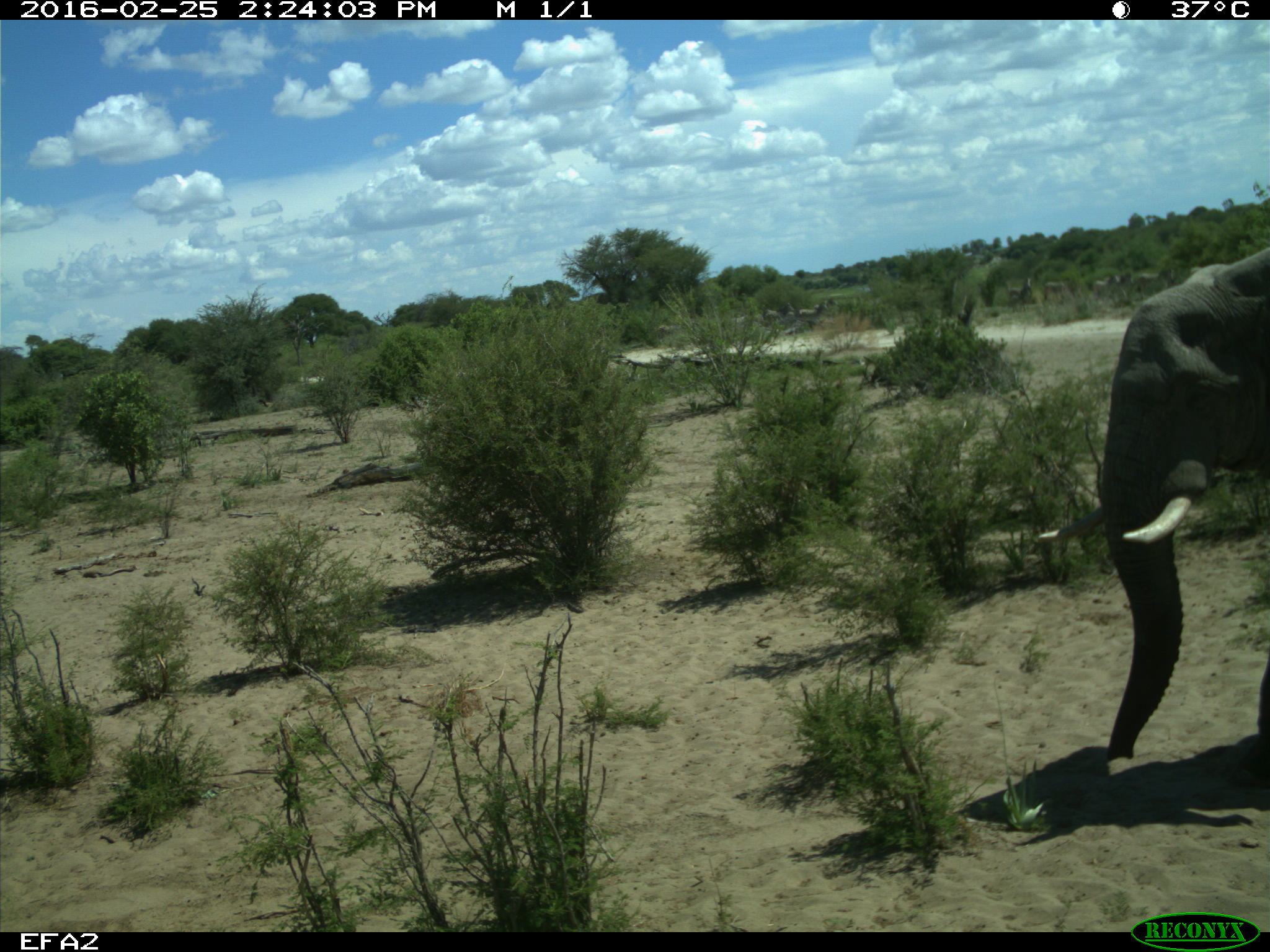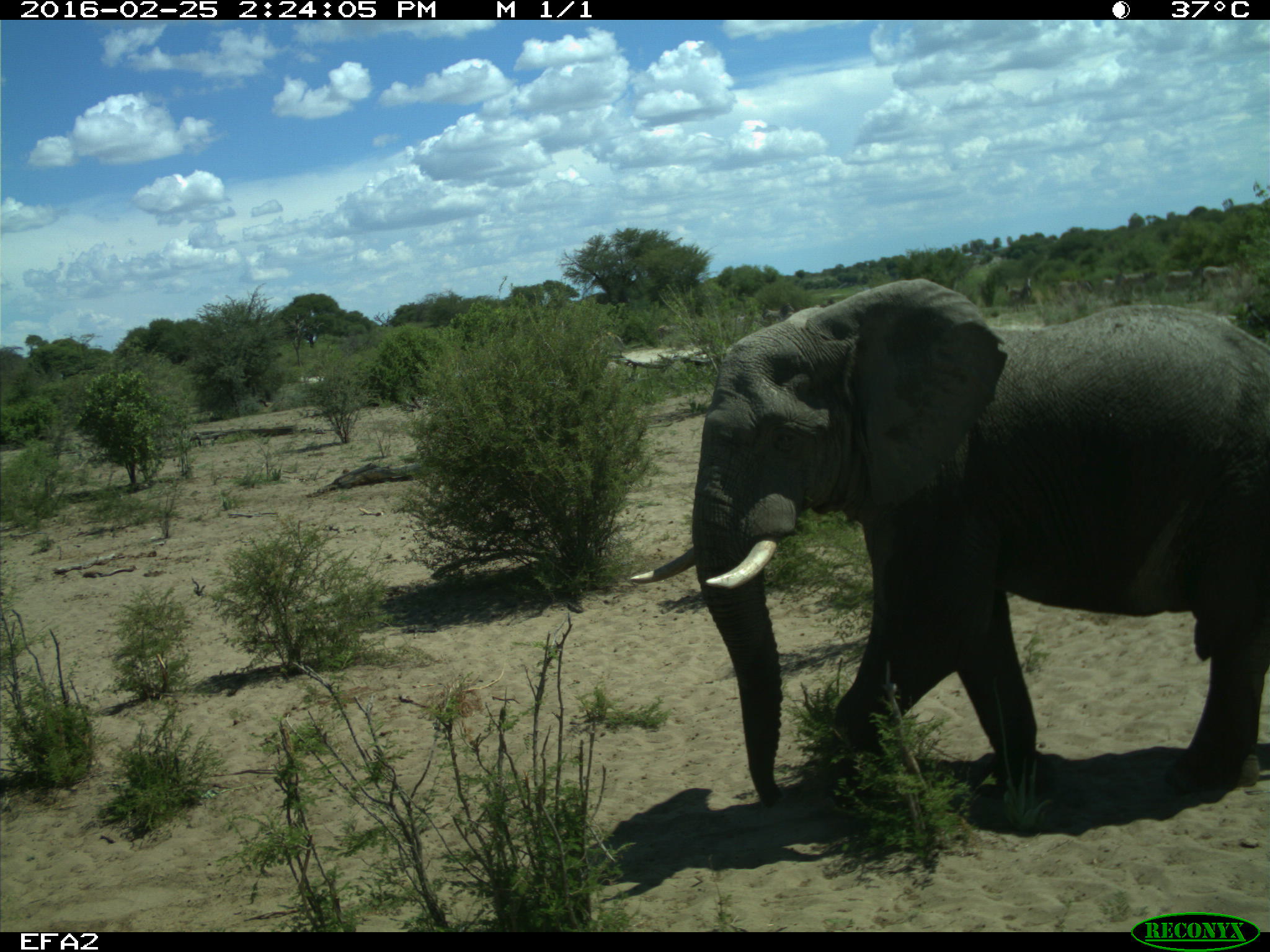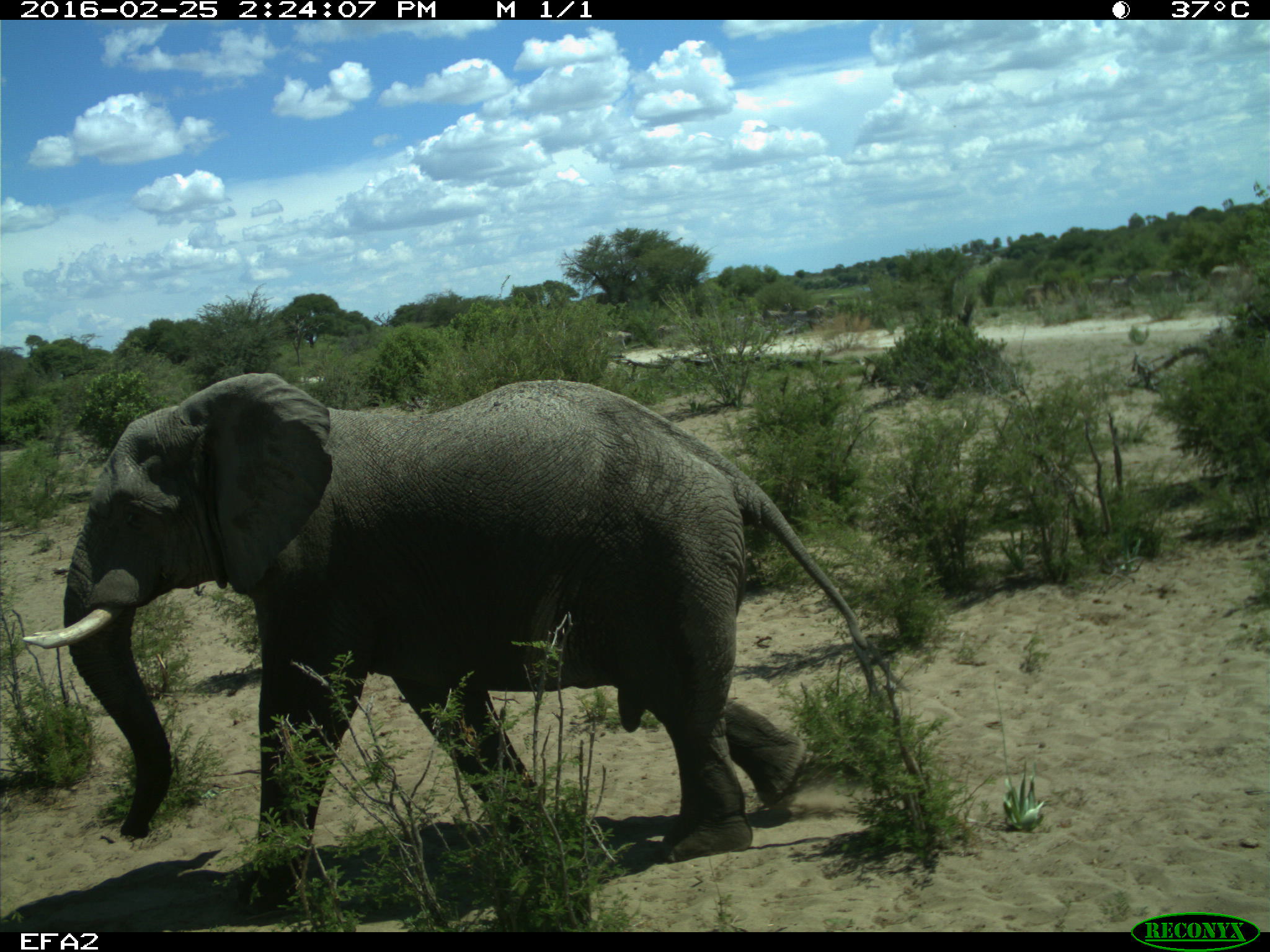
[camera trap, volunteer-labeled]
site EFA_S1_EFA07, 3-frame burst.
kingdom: Animalia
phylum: Chordata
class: Mammalia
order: Proboscidea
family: Elephantidae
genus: Loxodonta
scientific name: Loxodonta africana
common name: african bush elephant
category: elephant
Elephant (african bush elephant) (Loxodonta africana), count 1. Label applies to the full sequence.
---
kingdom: Animalia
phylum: Chordata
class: Mammalia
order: Perissodactyla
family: Equidae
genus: Equus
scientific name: Equus quagga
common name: plains zebra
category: zebraplains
Zebraplains (plains zebra) (Equus quagga), count 9. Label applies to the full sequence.